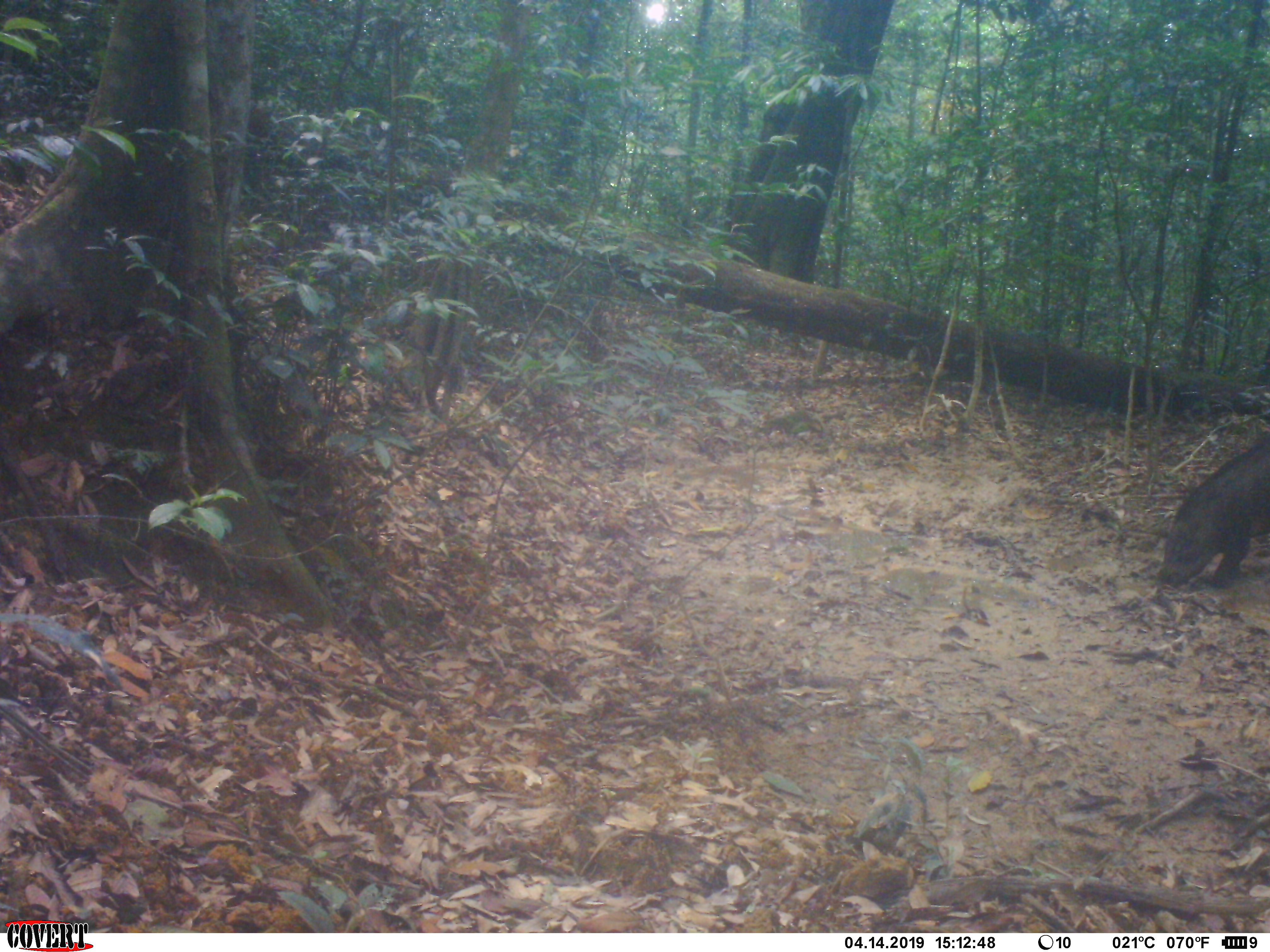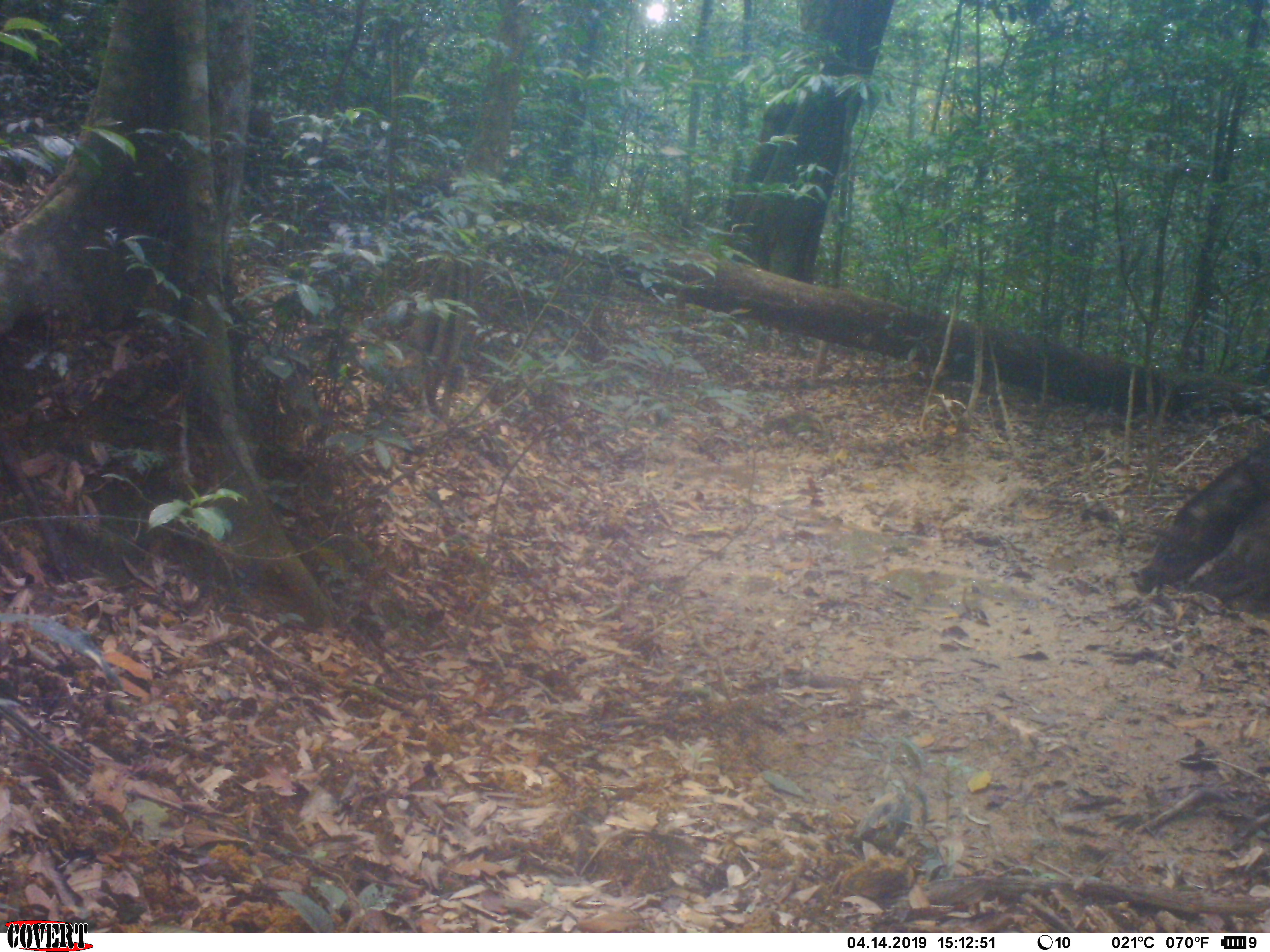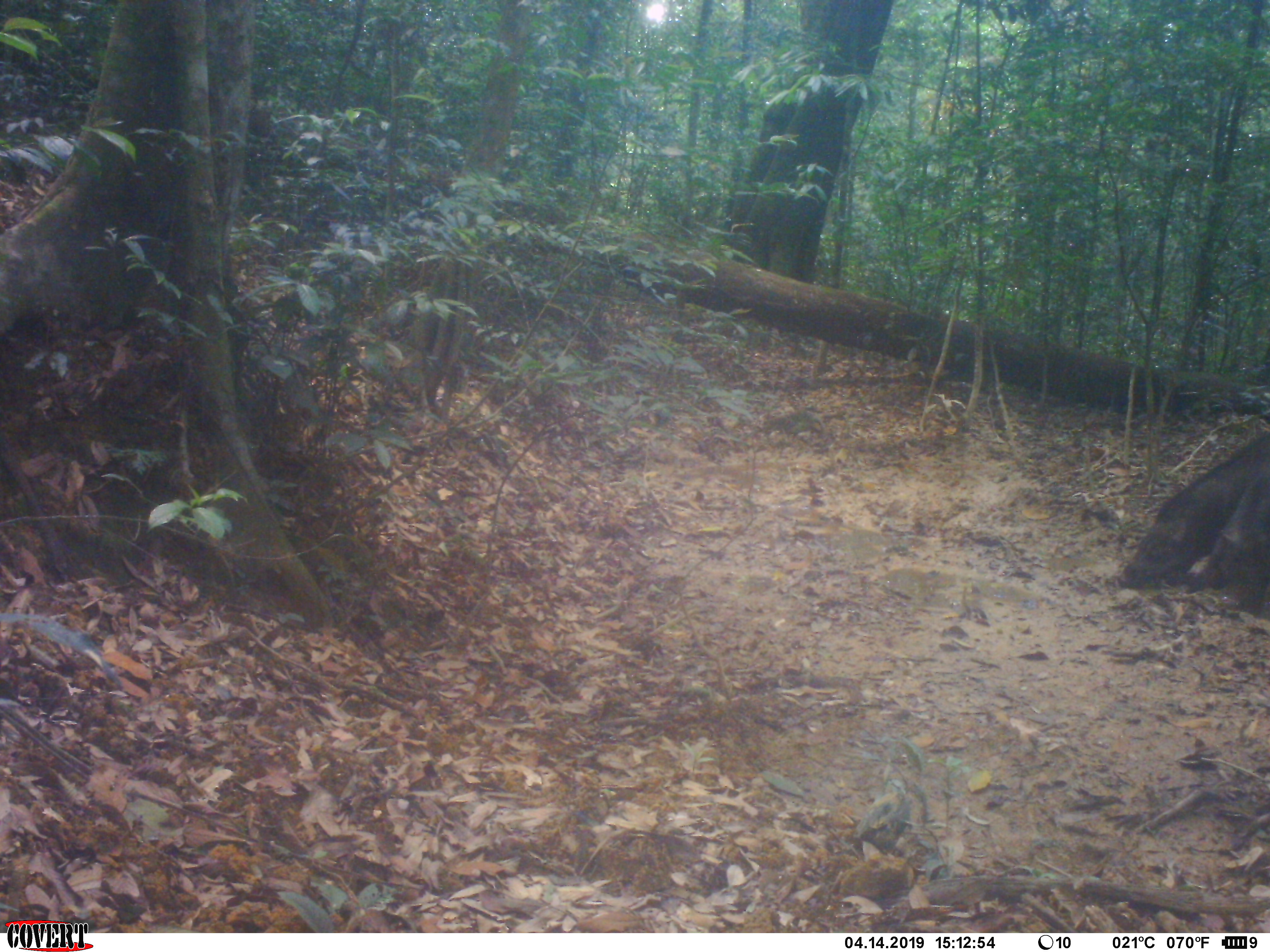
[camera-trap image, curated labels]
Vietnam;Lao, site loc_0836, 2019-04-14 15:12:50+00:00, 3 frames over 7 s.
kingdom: Animalia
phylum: Chordata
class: Mammalia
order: Artiodactyla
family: Suidae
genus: Sus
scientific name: Sus scrofa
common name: eurasian wild pig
Eurasian wild pig (Sus scrofa). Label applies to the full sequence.